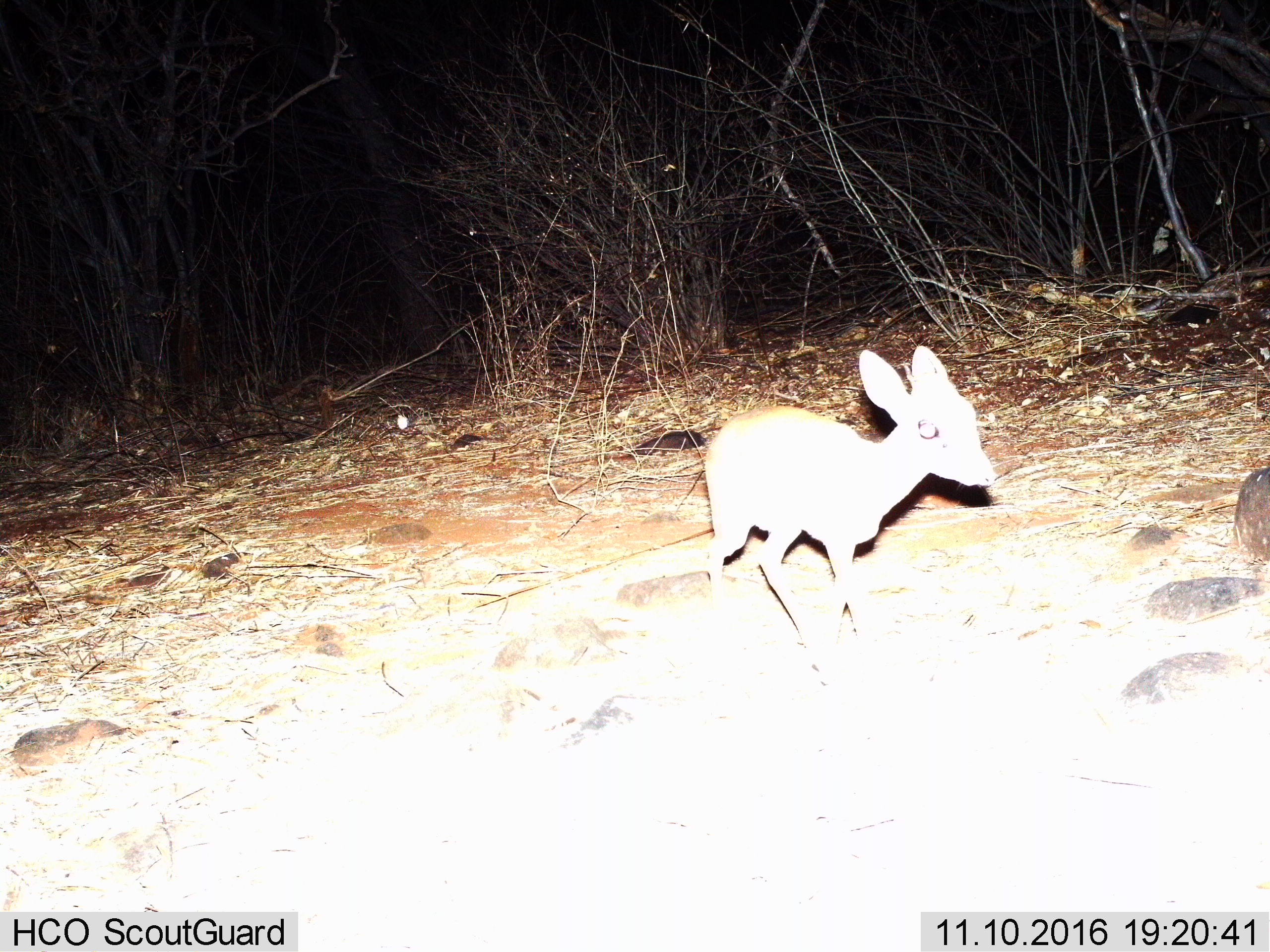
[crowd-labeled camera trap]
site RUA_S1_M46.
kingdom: Animalia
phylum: Chordata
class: Mammalia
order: Artiodactyla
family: Bovidae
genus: Madoqua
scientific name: Madoqua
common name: dik-dik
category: dikdik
Dikdik (dik-dik) (Madoqua), count 1. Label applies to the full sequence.